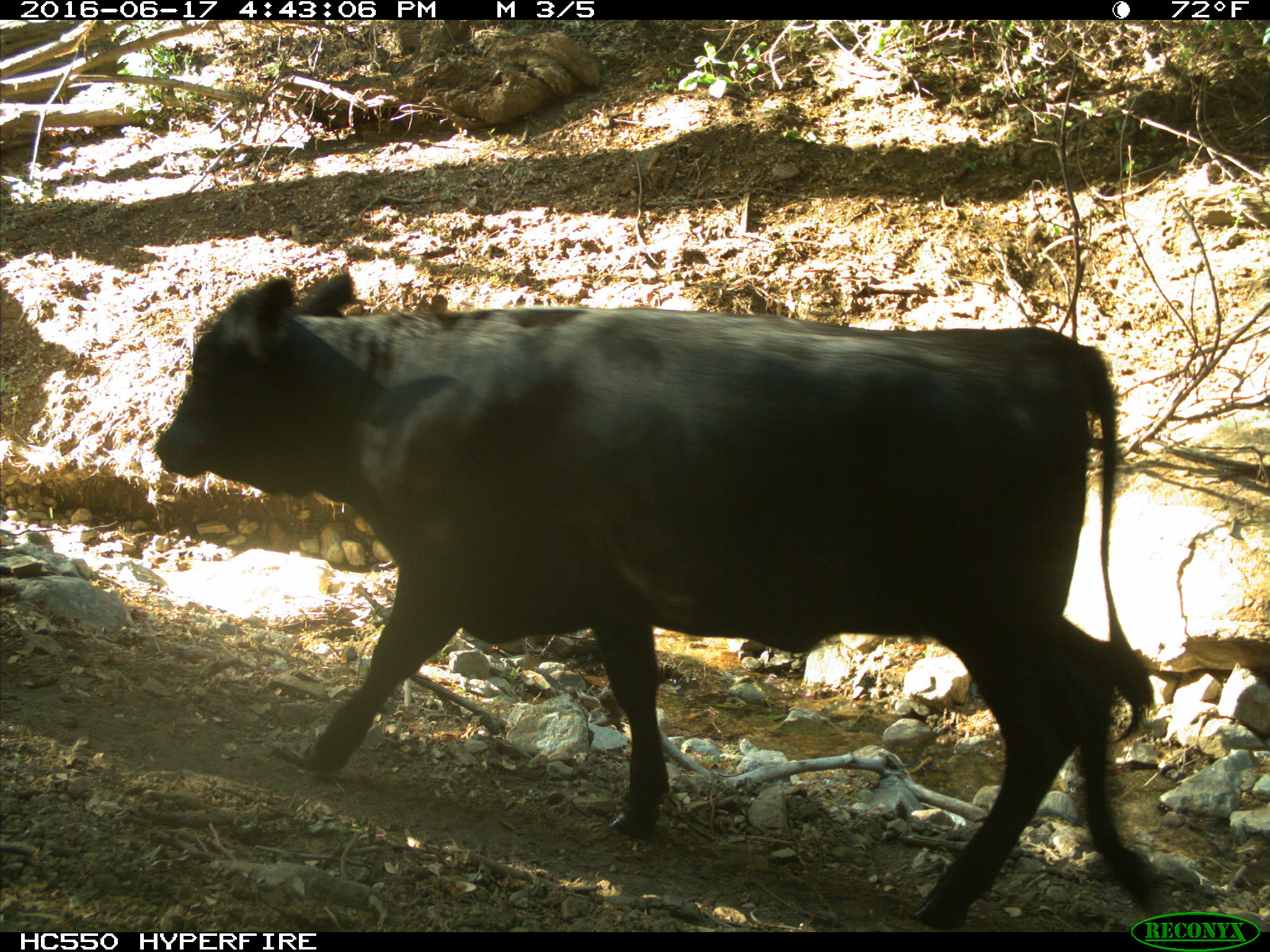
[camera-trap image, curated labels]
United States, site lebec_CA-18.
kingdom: Animalia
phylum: Chordata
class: Mammalia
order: Artiodactyla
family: Bovidae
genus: Bos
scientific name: Bos taurus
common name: domestic cow